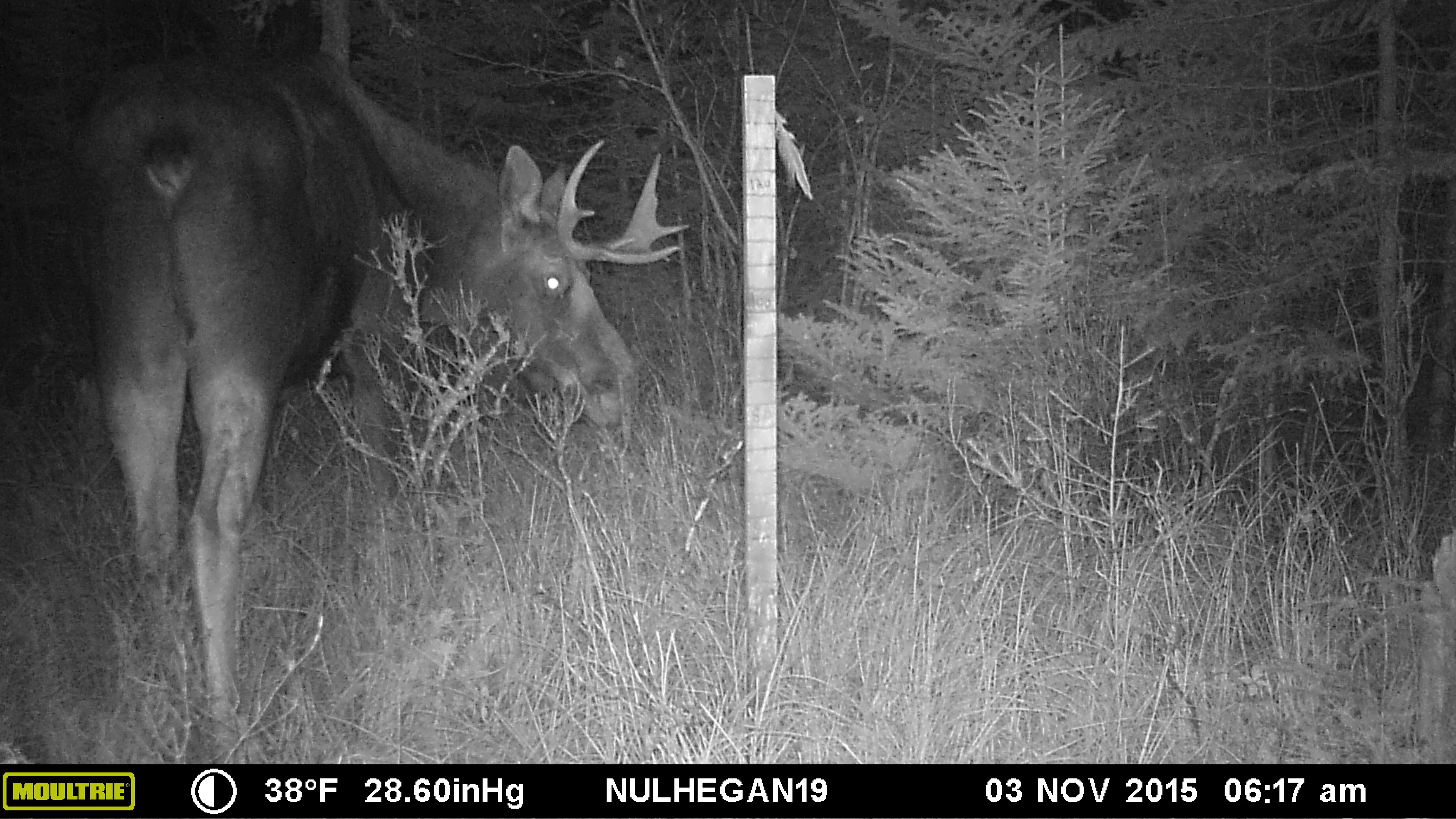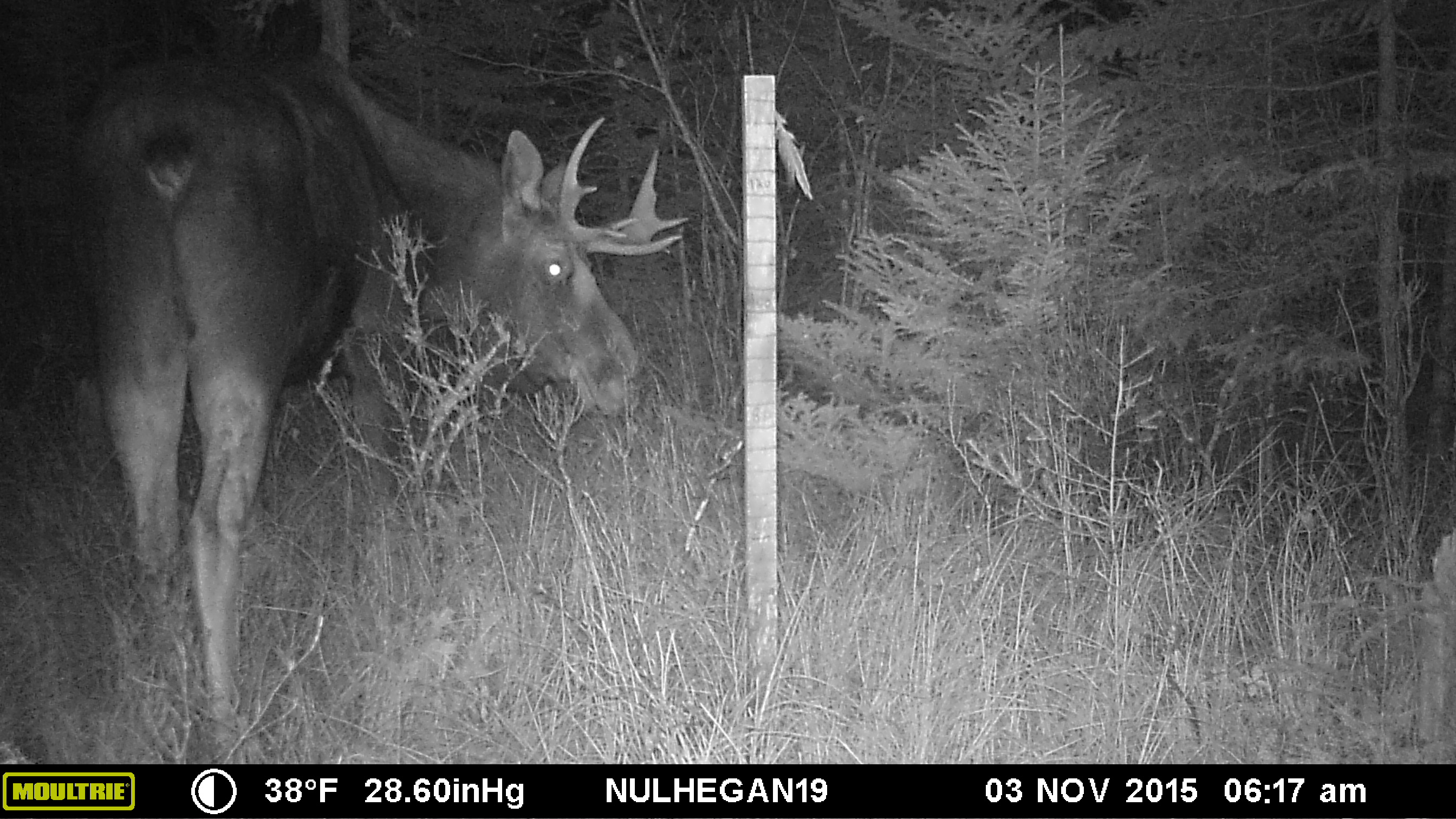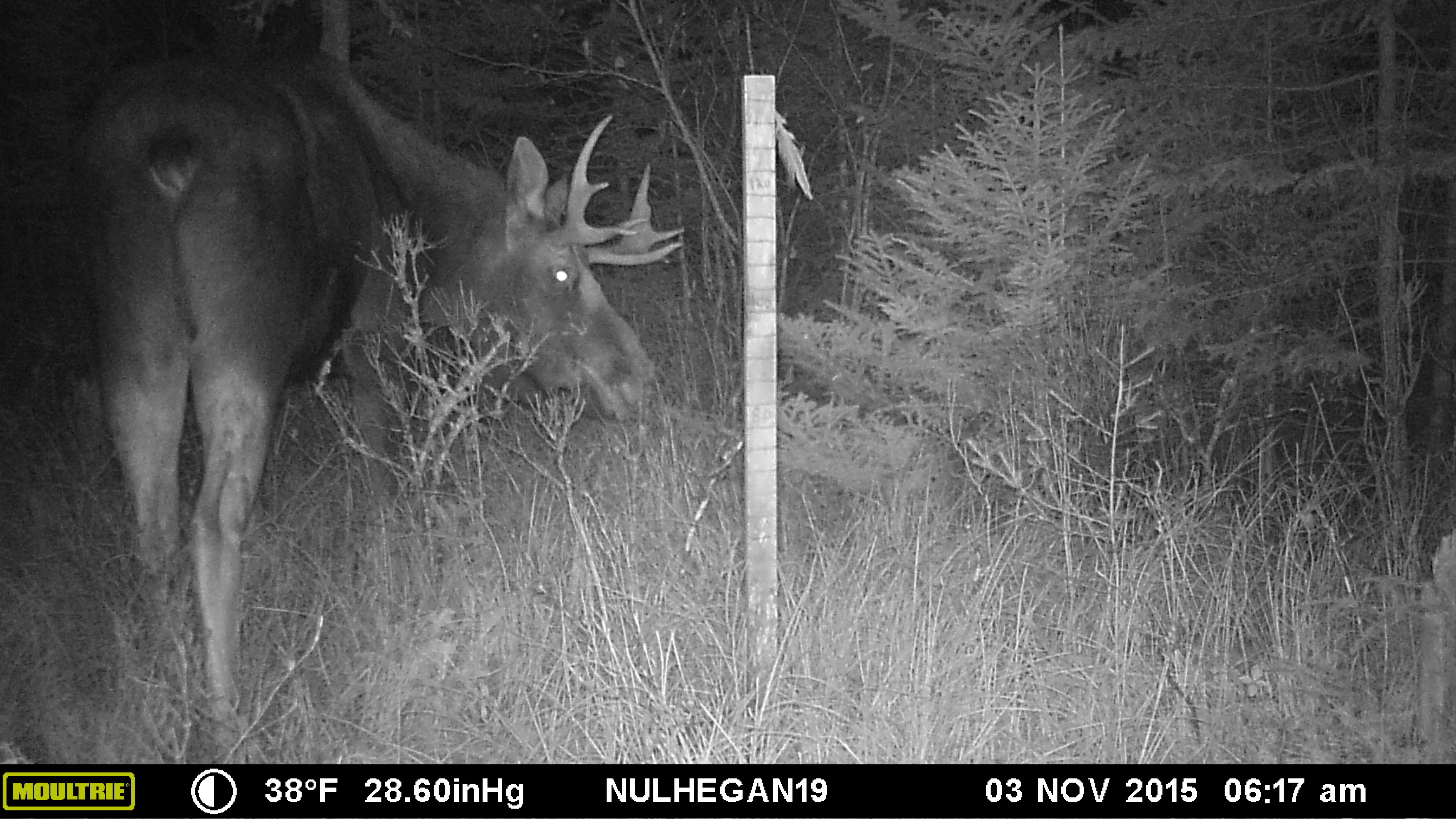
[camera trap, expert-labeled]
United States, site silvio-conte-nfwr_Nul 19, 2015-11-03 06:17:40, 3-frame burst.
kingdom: Animalia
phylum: Chordata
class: Mammalia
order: Artiodactyla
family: Cervidae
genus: Alces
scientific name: Alces alces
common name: moose